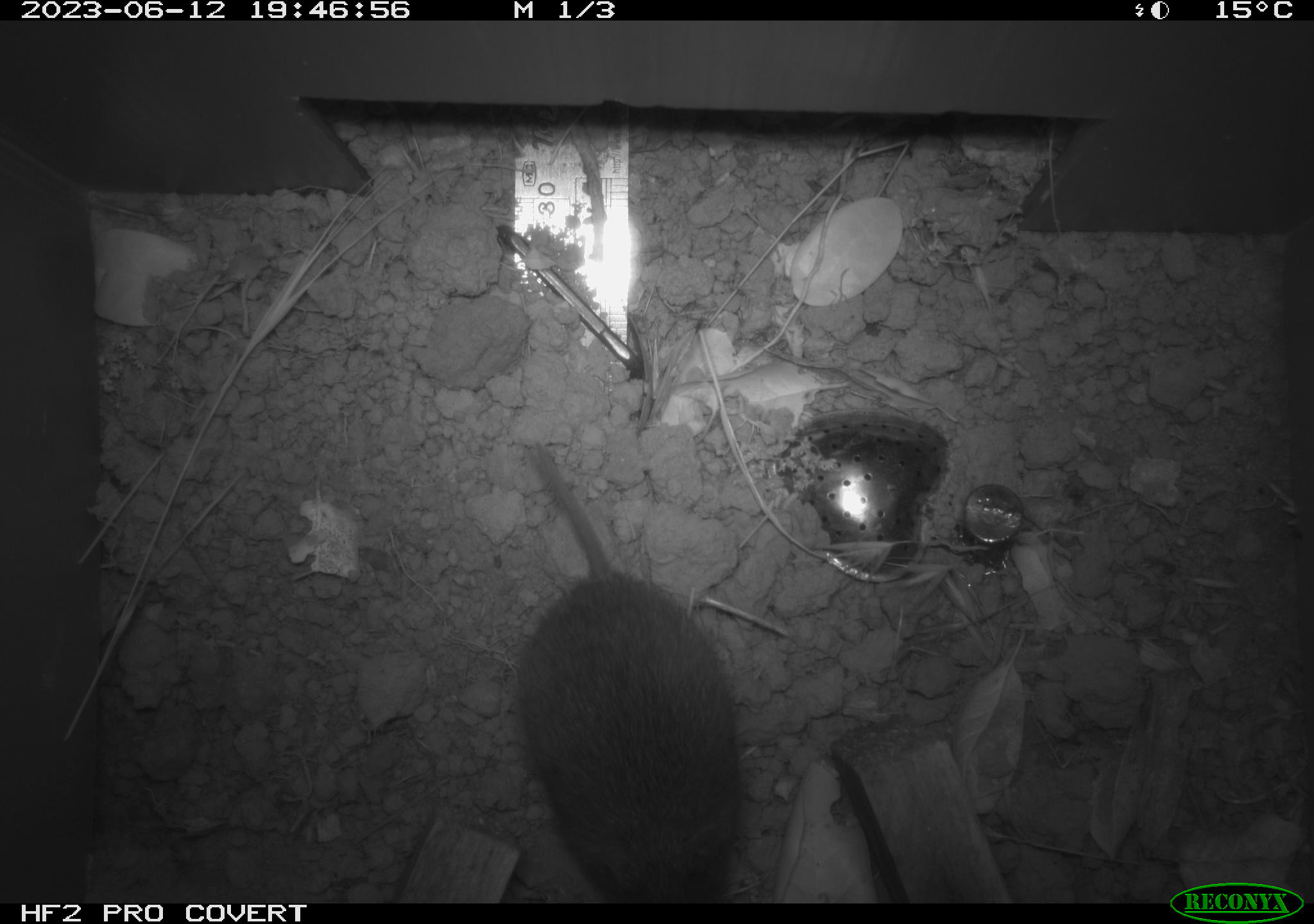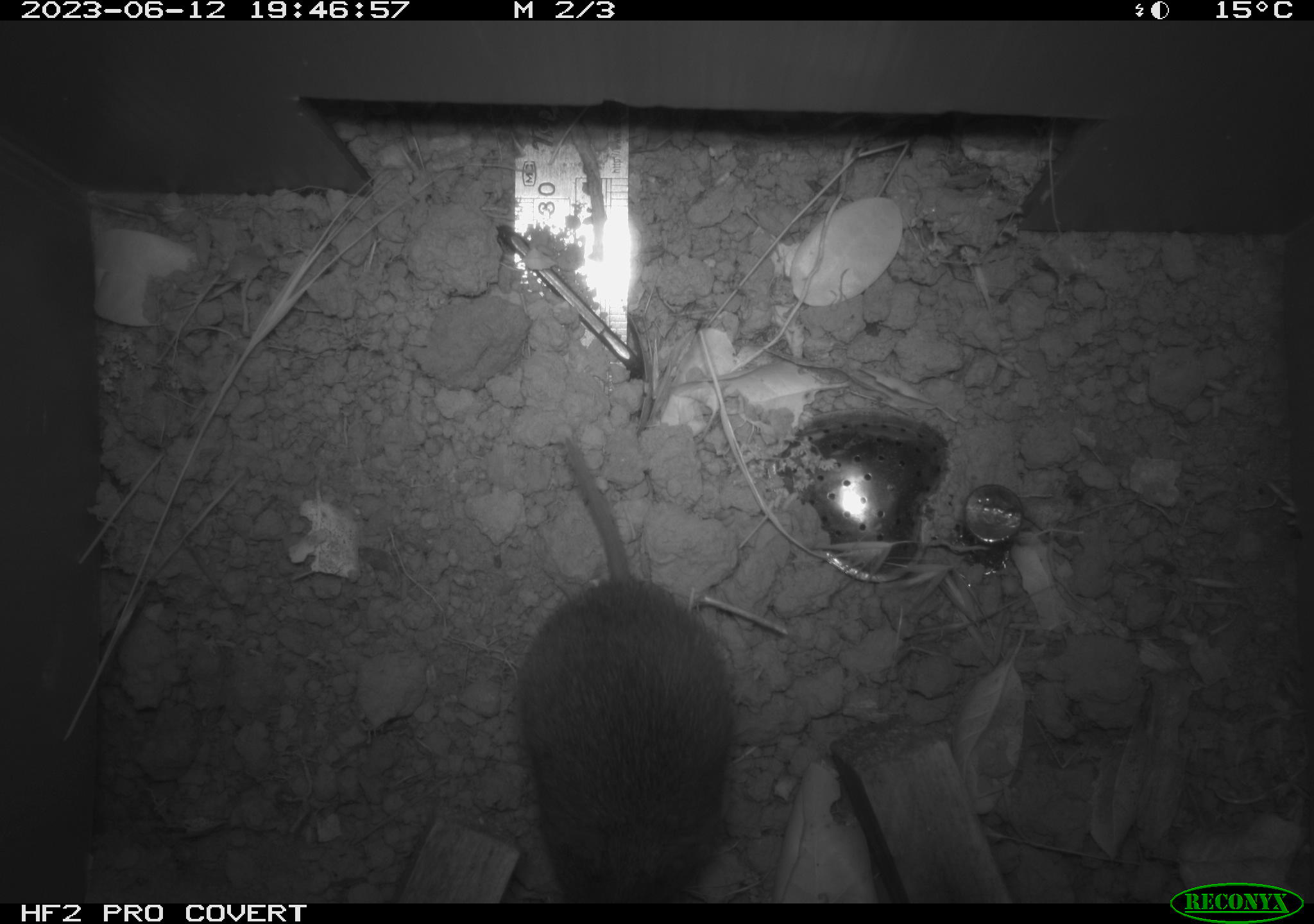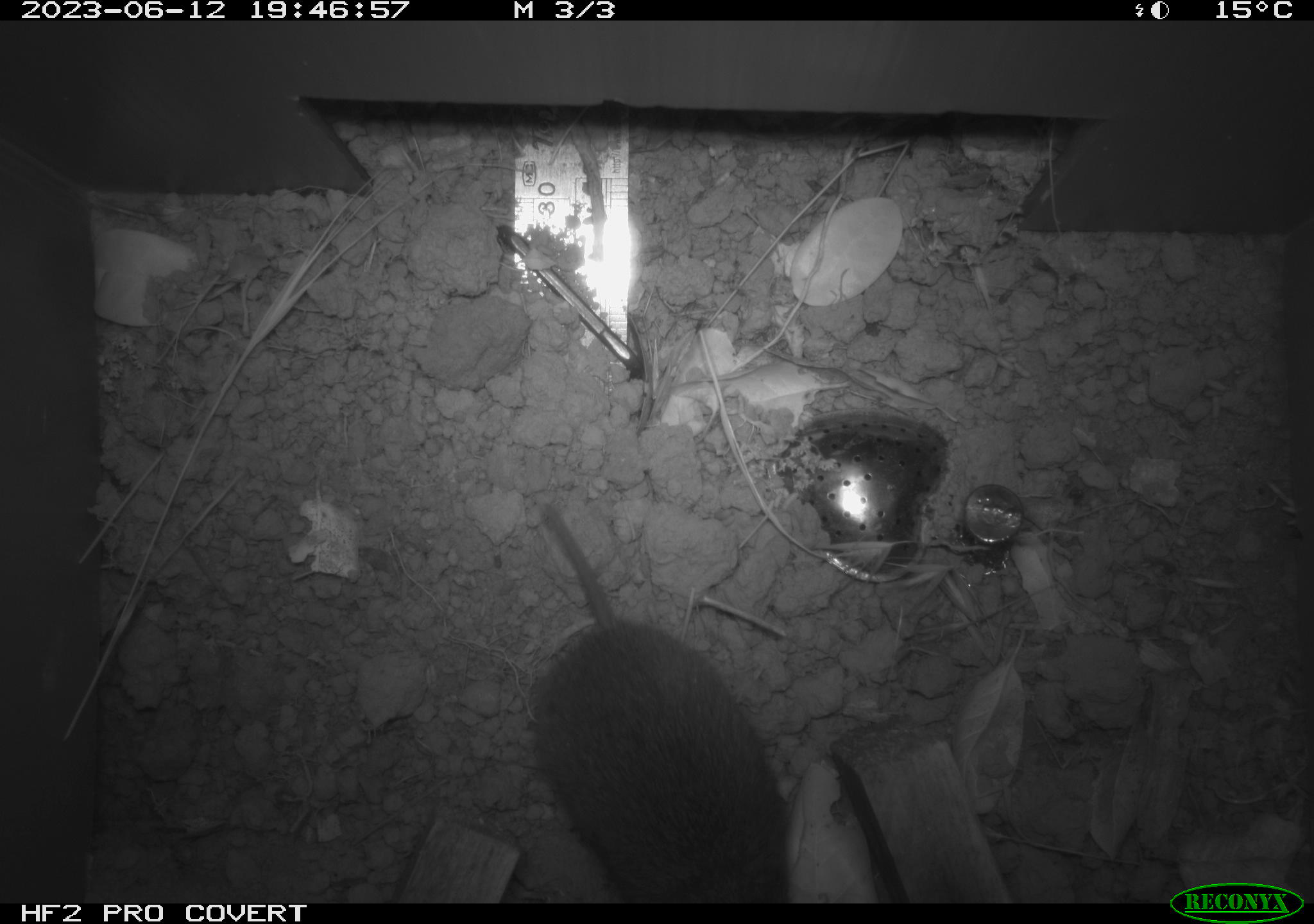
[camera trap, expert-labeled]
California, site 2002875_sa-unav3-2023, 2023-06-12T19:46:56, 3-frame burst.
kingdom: Animalia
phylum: Chordata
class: Mammalia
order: Rodentia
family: Cricetidae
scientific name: Arvicolinae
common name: voles, lemmings, and muskrats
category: arvicolinae subfamily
Arvicolinae subfamily (voles, lemmings, and muskrats) (Arvicolinae).